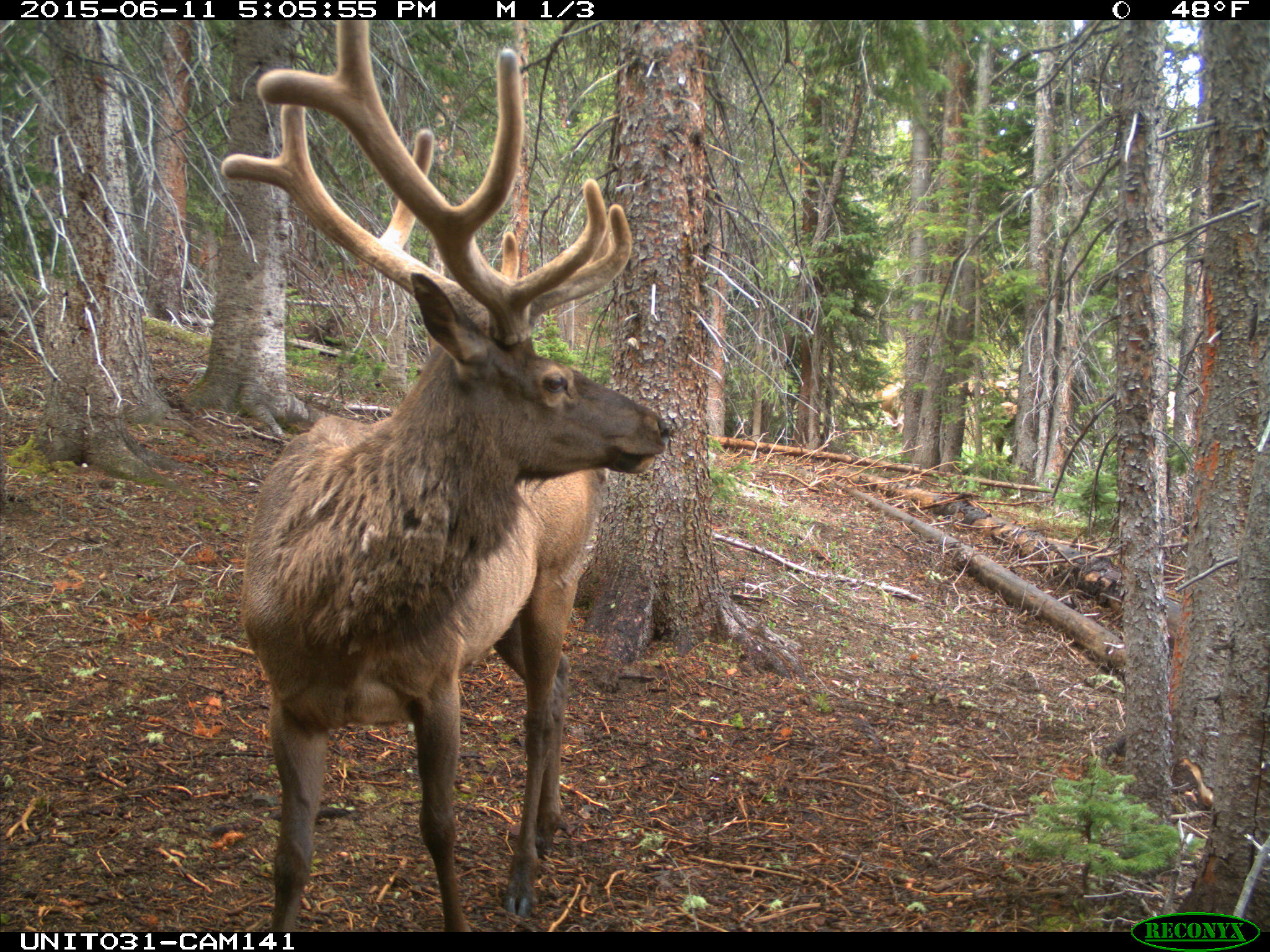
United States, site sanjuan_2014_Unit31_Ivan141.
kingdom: Animalia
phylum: Chordata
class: Mammalia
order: Artiodactyla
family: Cervidae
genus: Cervus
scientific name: Cervus elaphus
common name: red deer